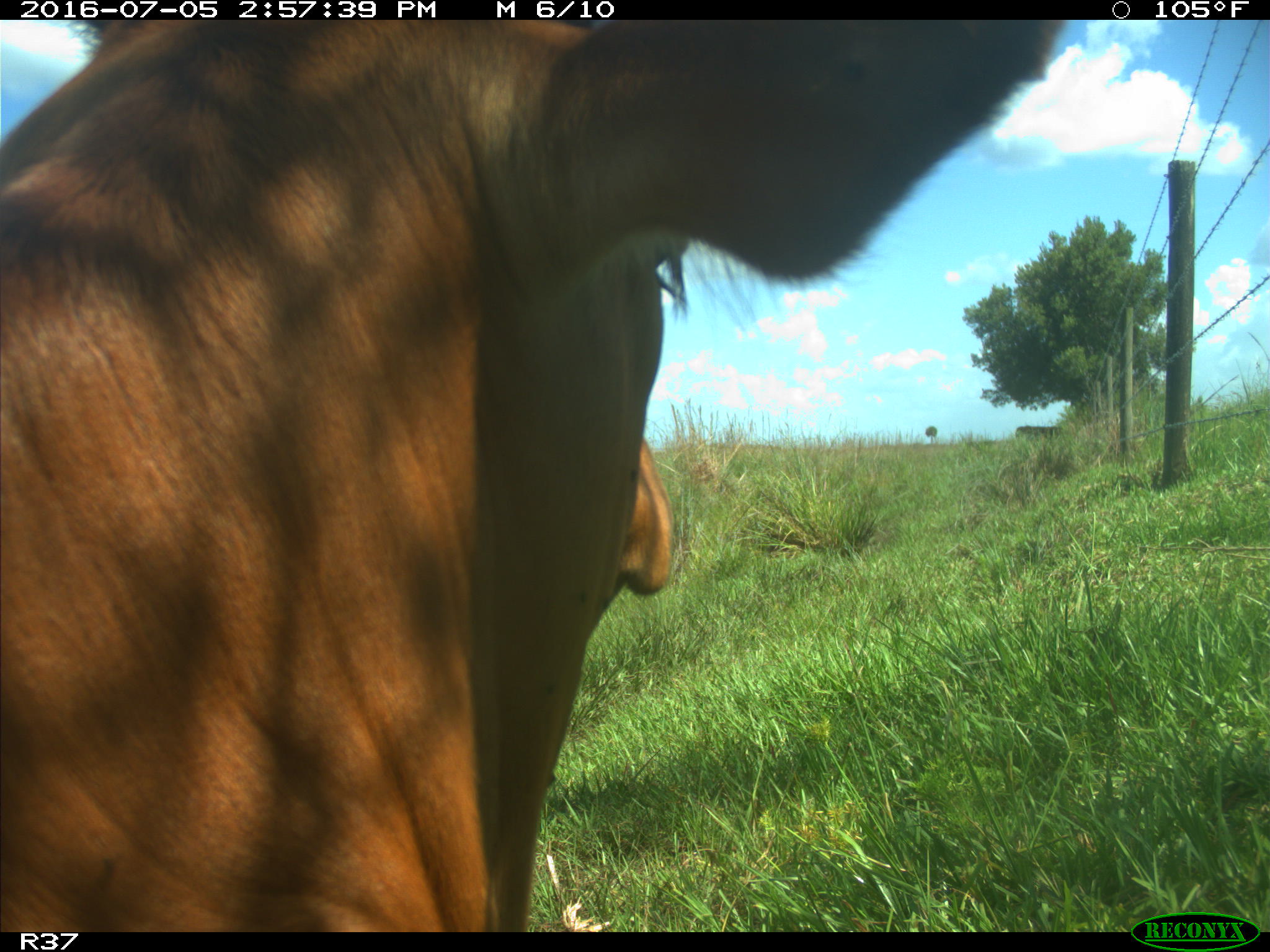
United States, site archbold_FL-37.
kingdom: Animalia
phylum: Chordata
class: Mammalia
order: Artiodactyla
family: Bovidae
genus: Bos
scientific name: Bos taurus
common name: domestic cow